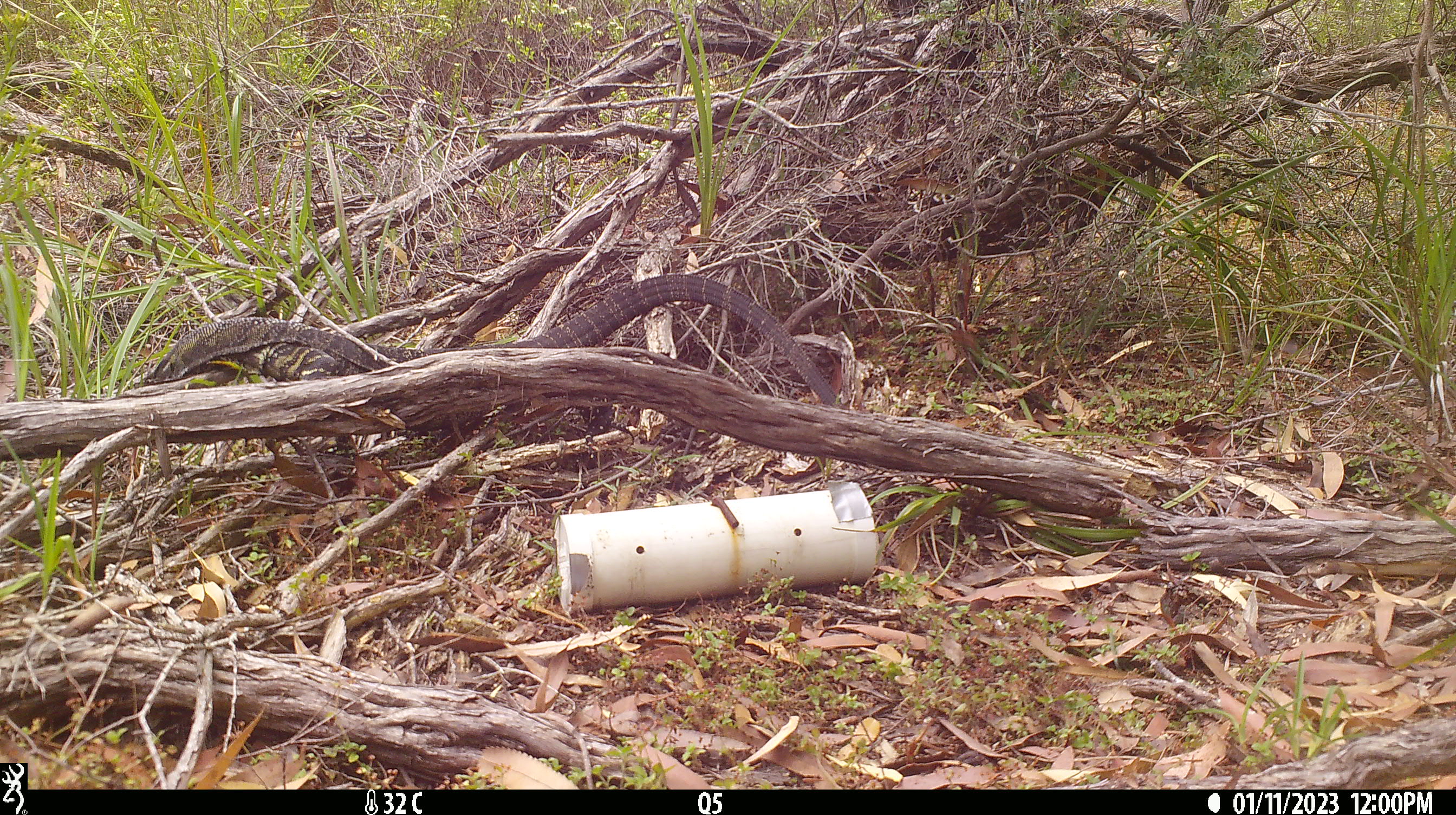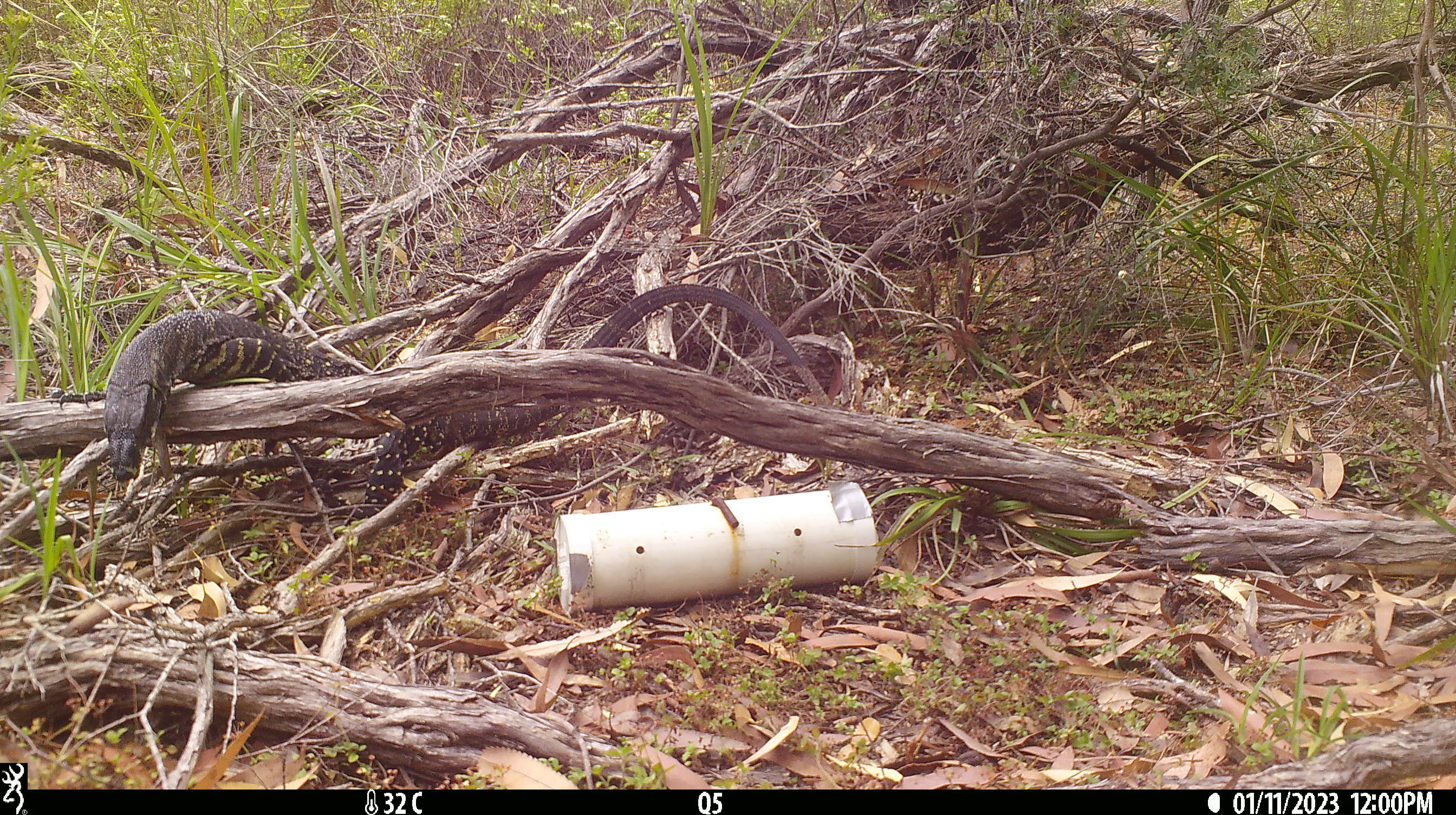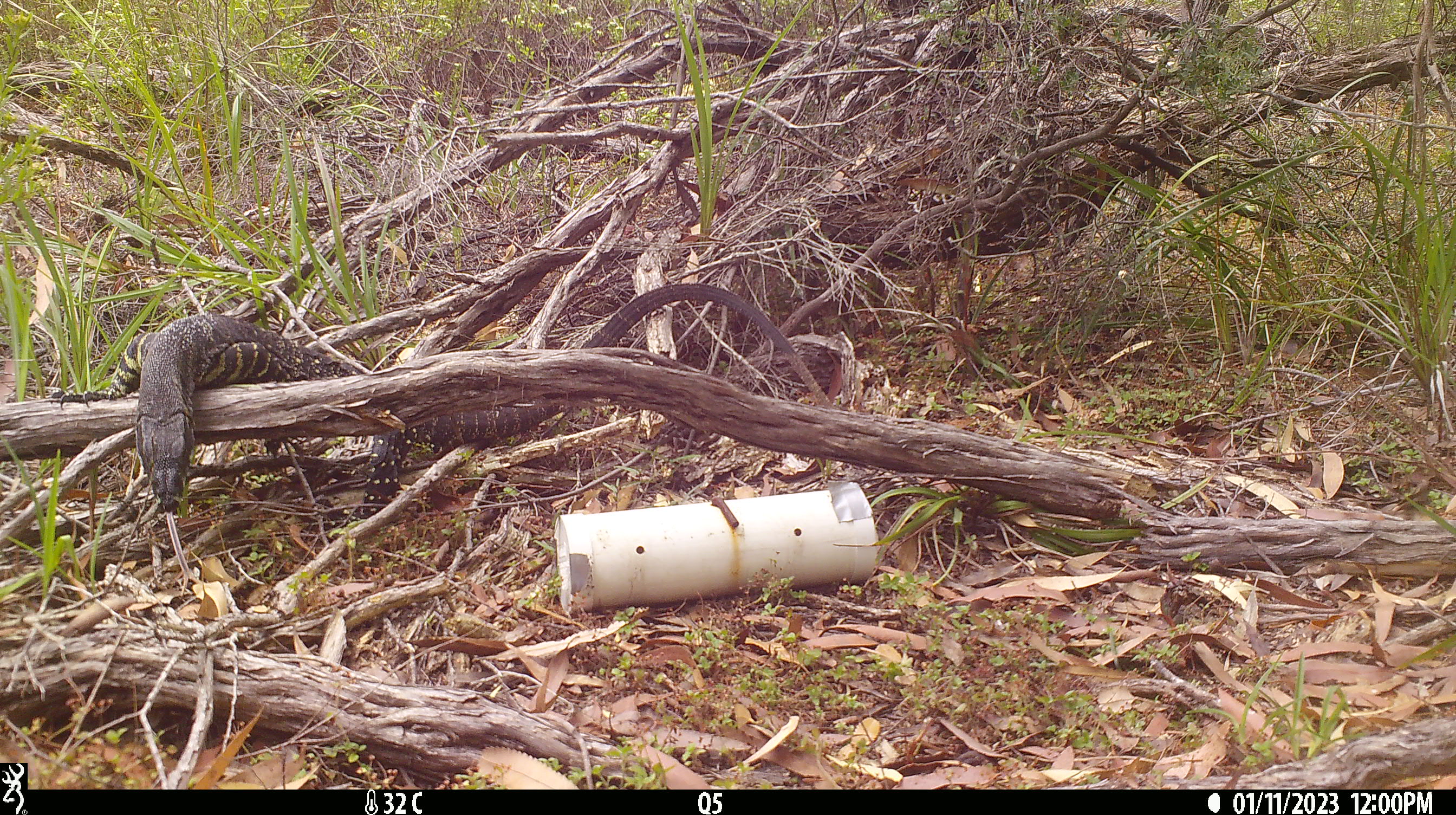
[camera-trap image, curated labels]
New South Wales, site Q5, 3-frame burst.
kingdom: Animalia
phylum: Chordata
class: Reptilia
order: Squamata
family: Varanidae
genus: Varanus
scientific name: Varanus varius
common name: lace monitor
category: goanna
Goanna (lace monitor) (Varanus varius).